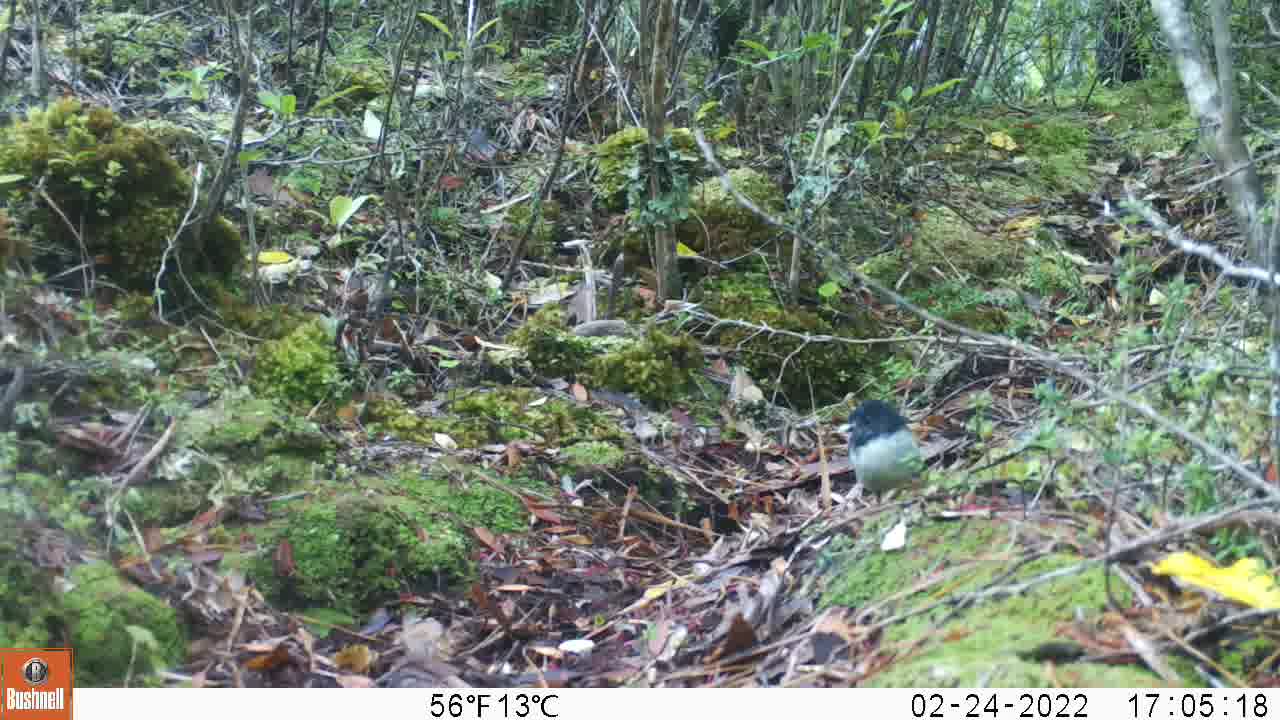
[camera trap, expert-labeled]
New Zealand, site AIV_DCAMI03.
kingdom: Animalia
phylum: Chordata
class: Aves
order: Passeriformes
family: Petroicidae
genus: Petroica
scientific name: Petroica macrocephala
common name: tomtit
Tomtit (Petroica macrocephala).